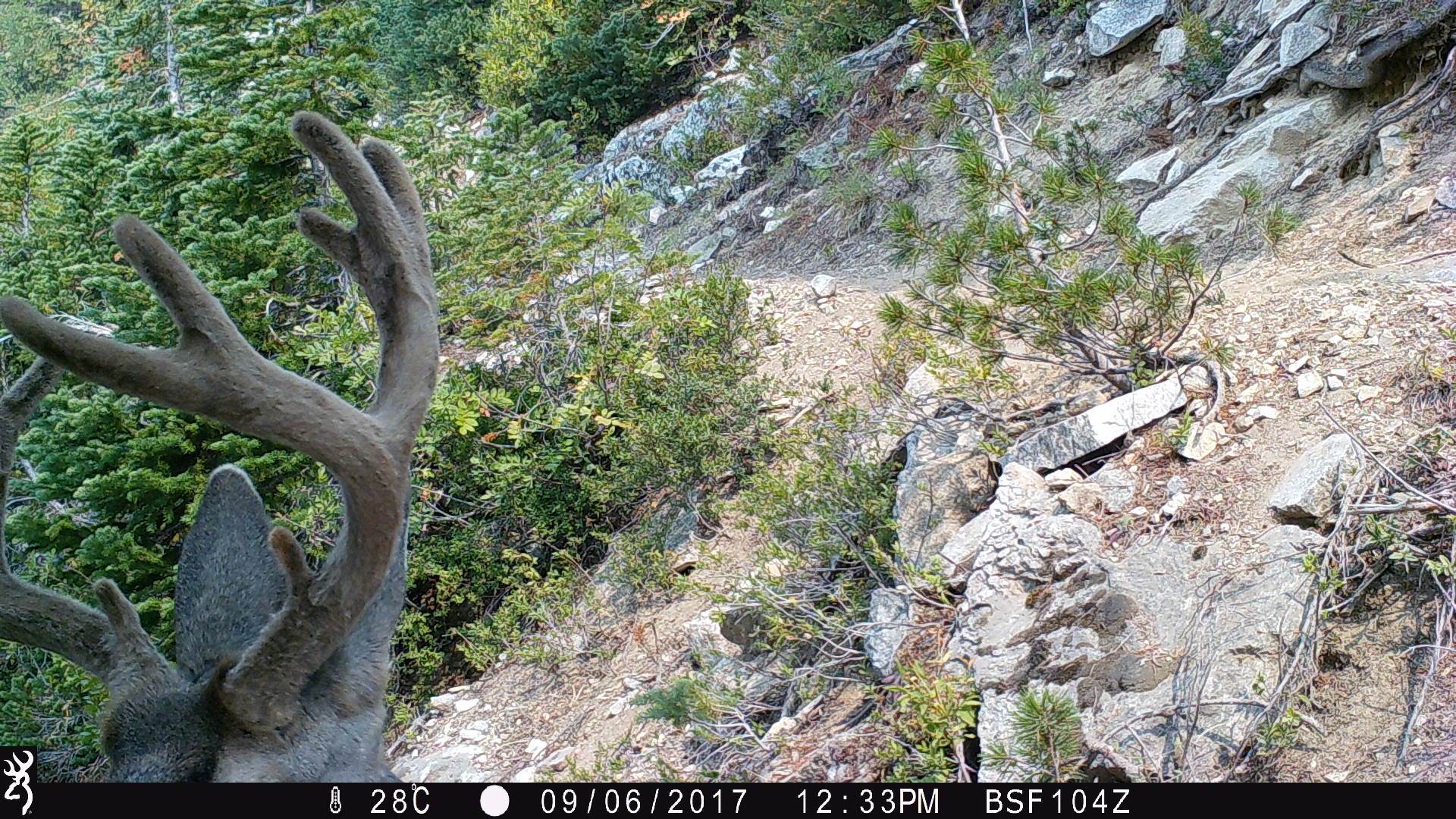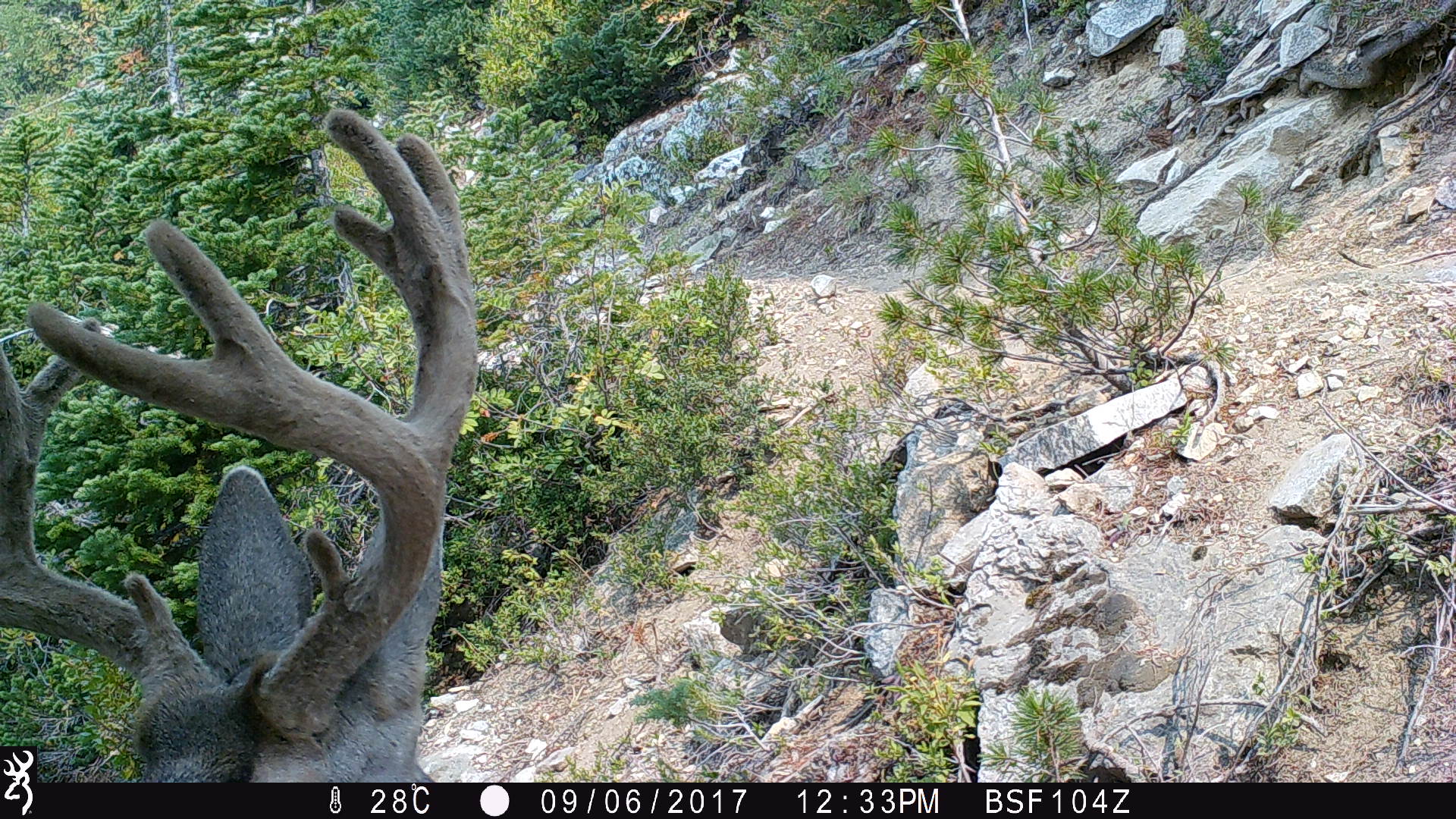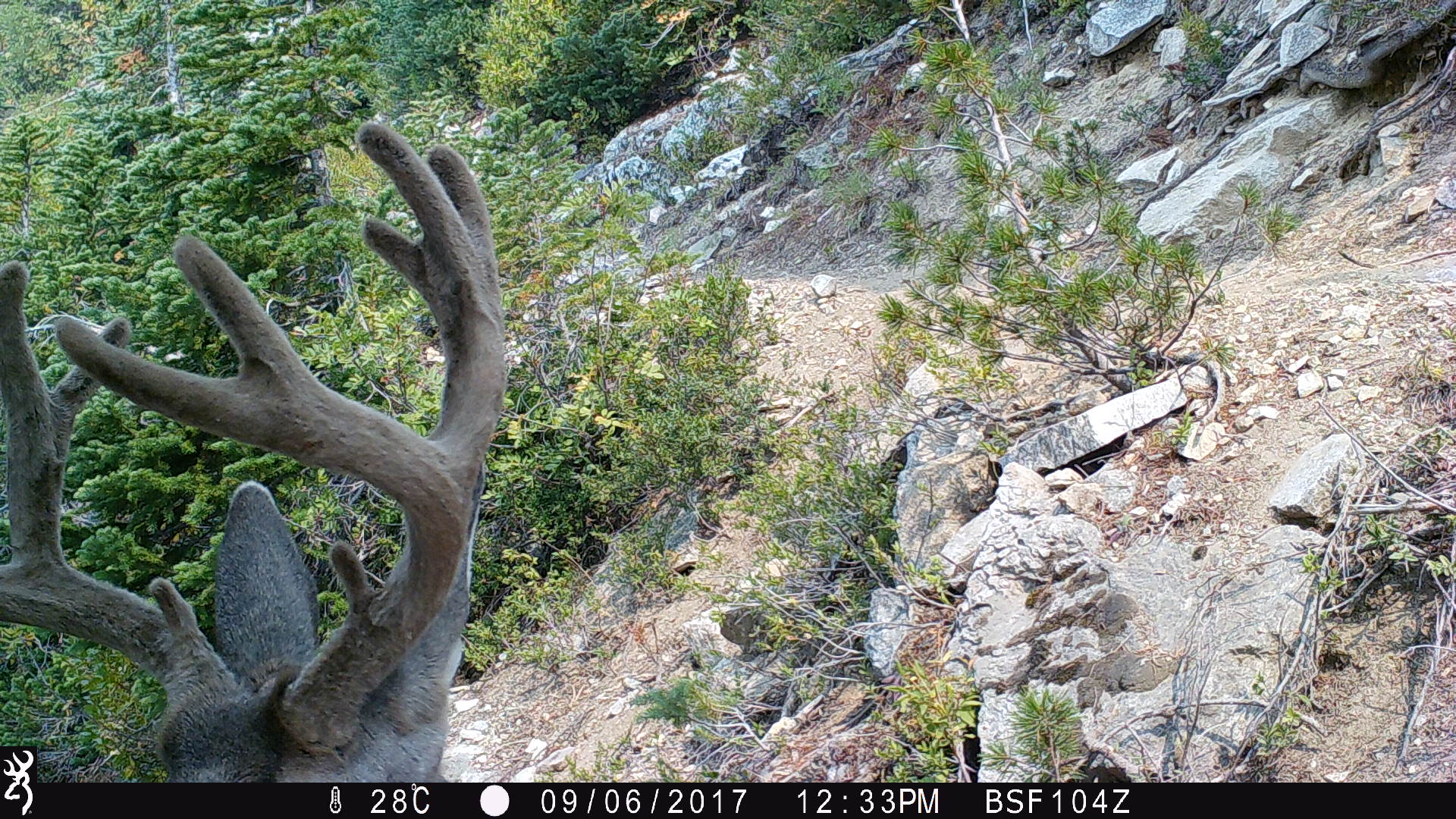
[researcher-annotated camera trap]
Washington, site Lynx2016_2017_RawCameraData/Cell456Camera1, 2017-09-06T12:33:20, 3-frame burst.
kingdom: Animalia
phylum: Chordata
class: Mammalia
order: Artiodactyla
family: Cervidae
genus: Odocoileus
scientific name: Odocoileus hemionus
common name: mule deer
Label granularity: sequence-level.